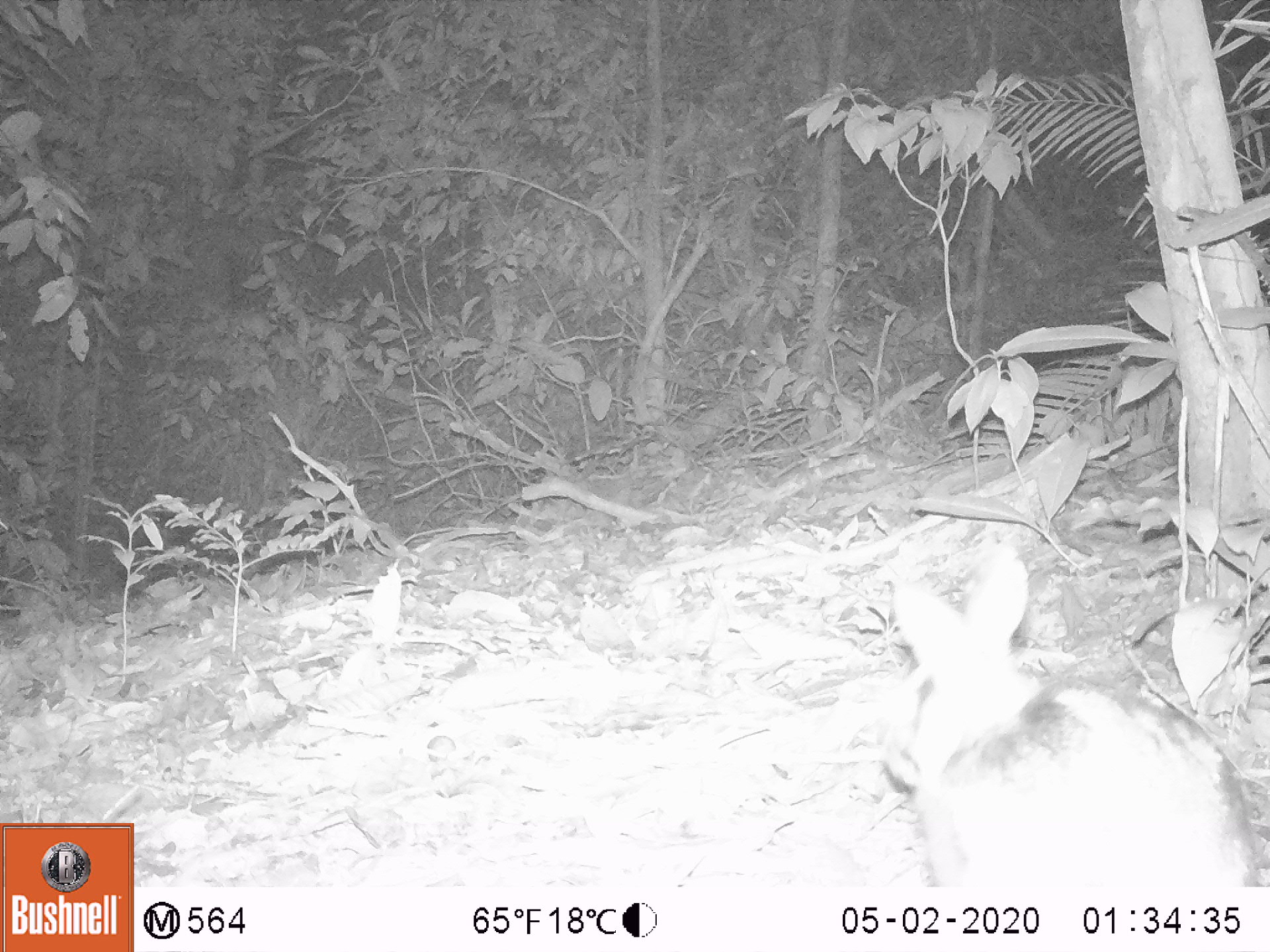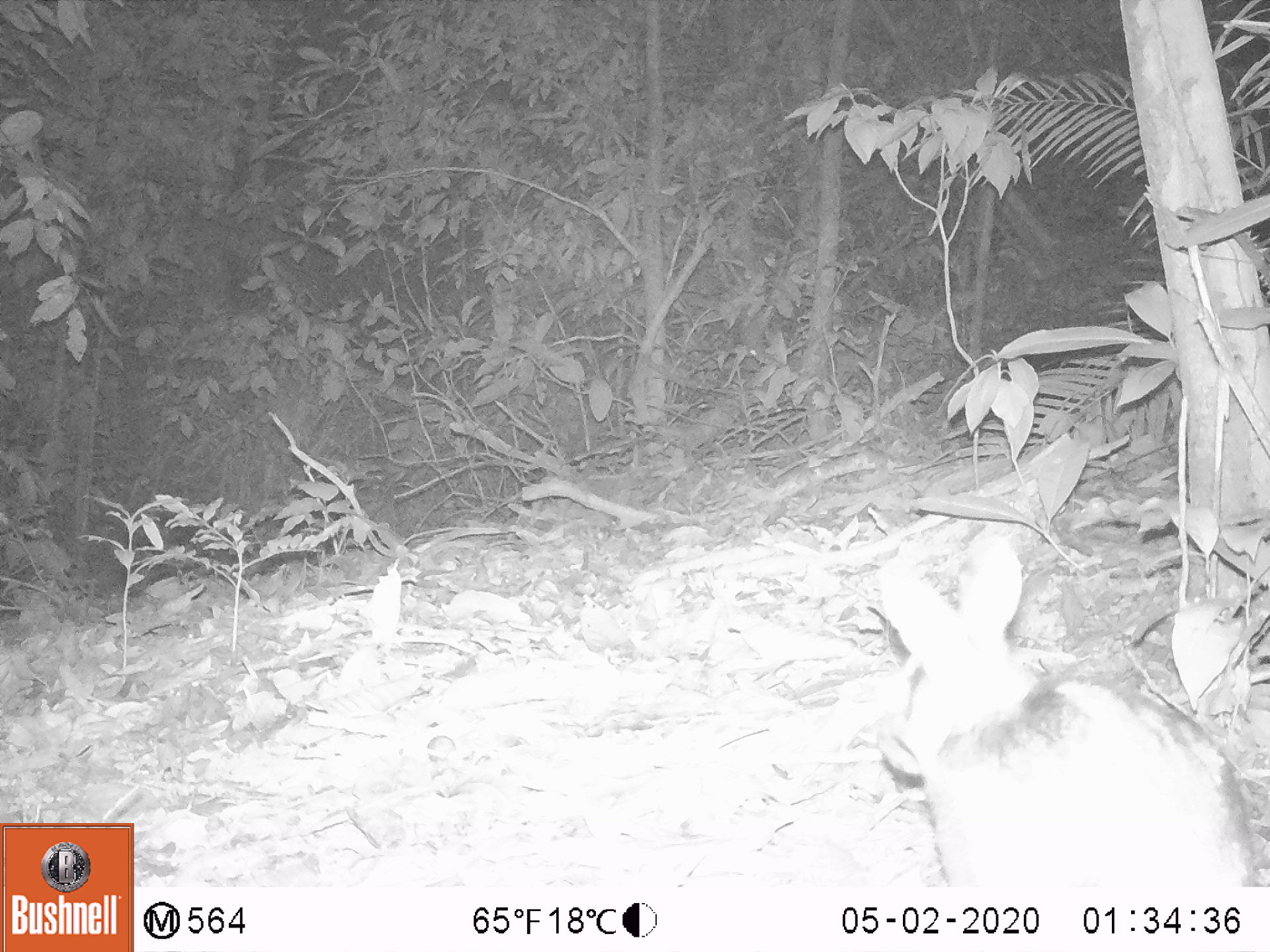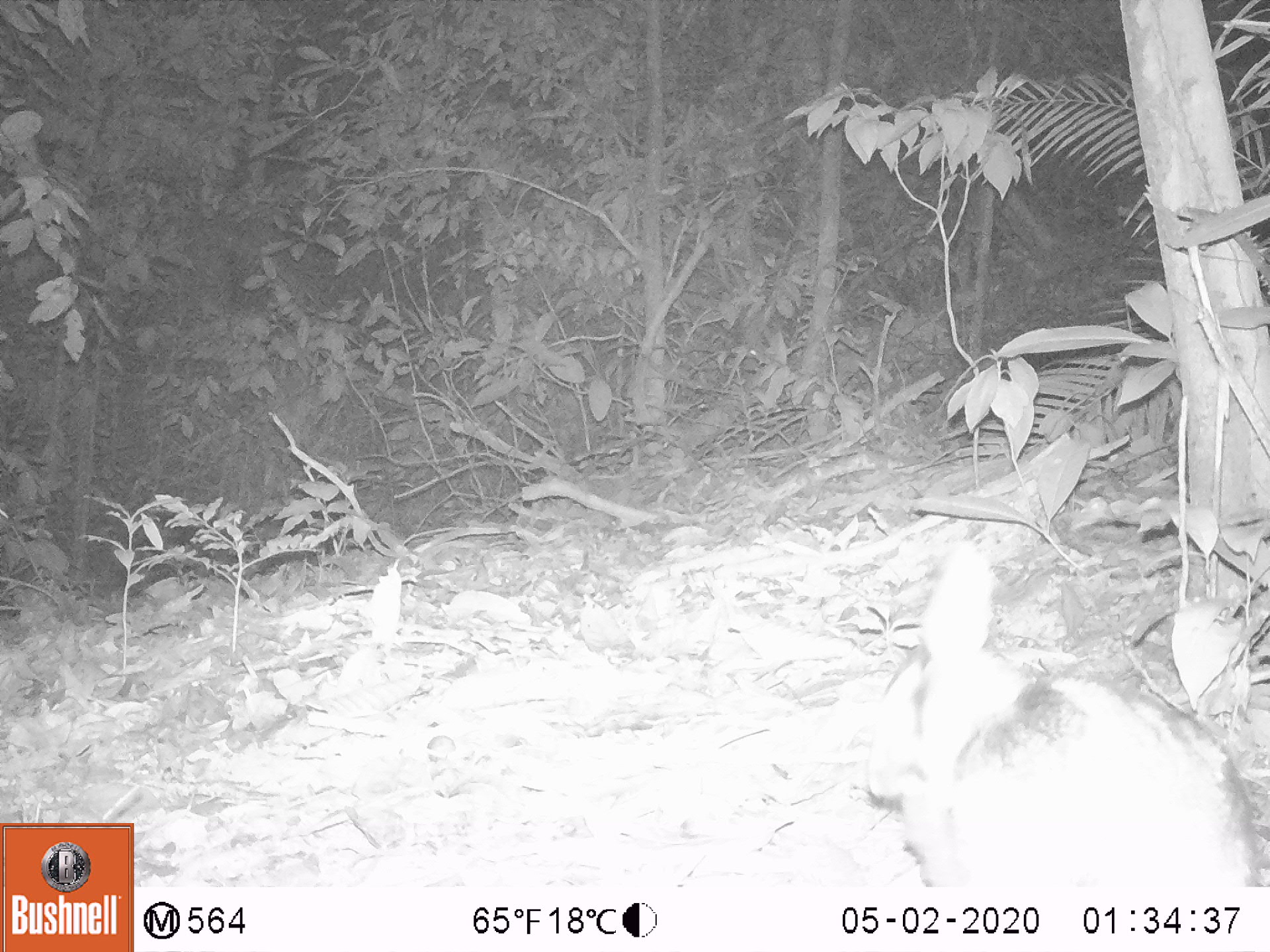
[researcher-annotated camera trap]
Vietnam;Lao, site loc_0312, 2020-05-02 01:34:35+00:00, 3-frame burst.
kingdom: Animalia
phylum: Chordata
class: Mammalia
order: Lagomorpha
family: Leporidae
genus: Nesolagus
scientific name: Nesolagus timminsi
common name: annamite striped rabbit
Annamite striped rabbit (Nesolagus timminsi). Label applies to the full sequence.